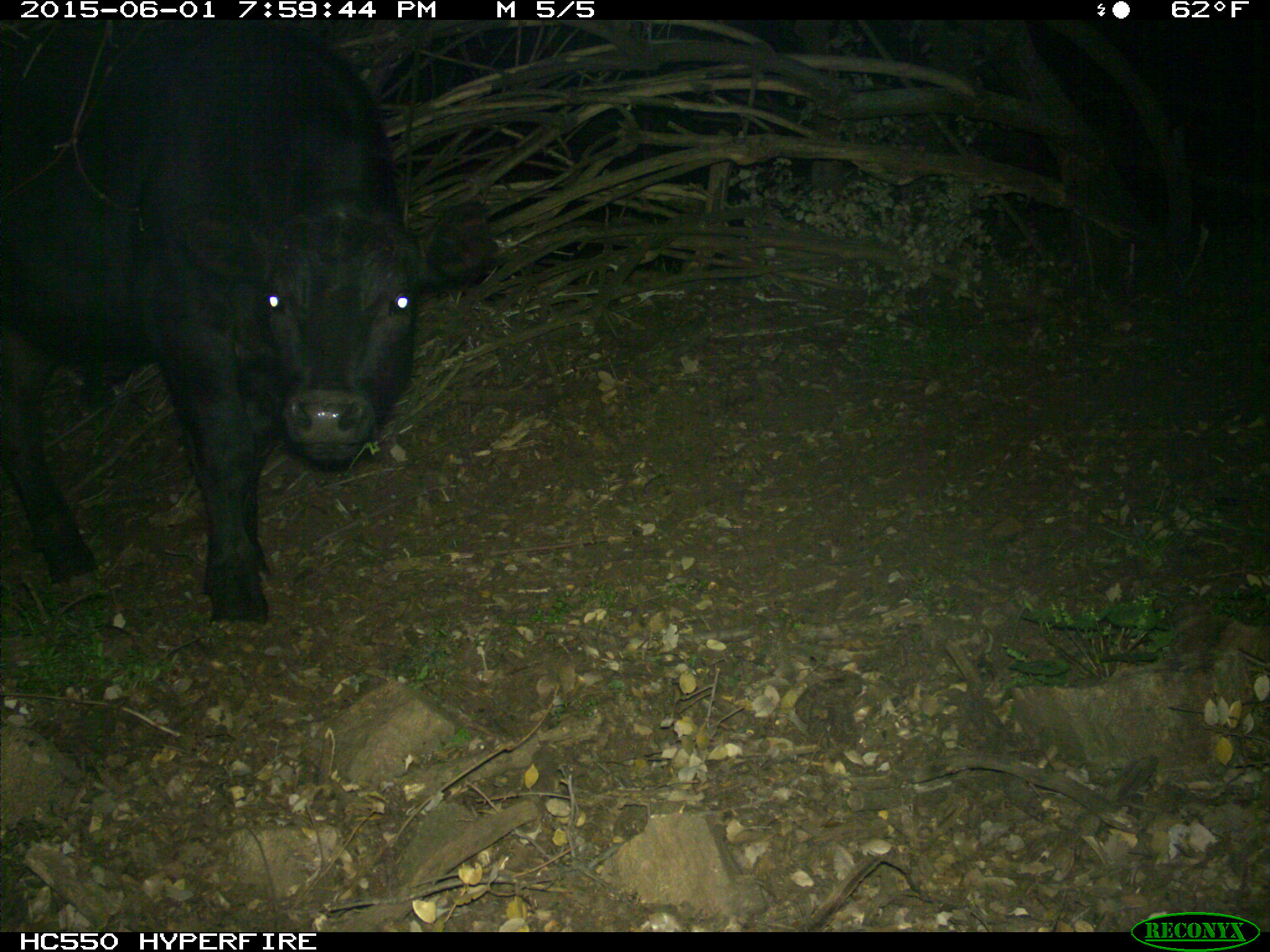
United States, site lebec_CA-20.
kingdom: Animalia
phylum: Chordata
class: Mammalia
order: Artiodactyla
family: Bovidae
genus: Bos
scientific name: Bos taurus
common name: domestic cow